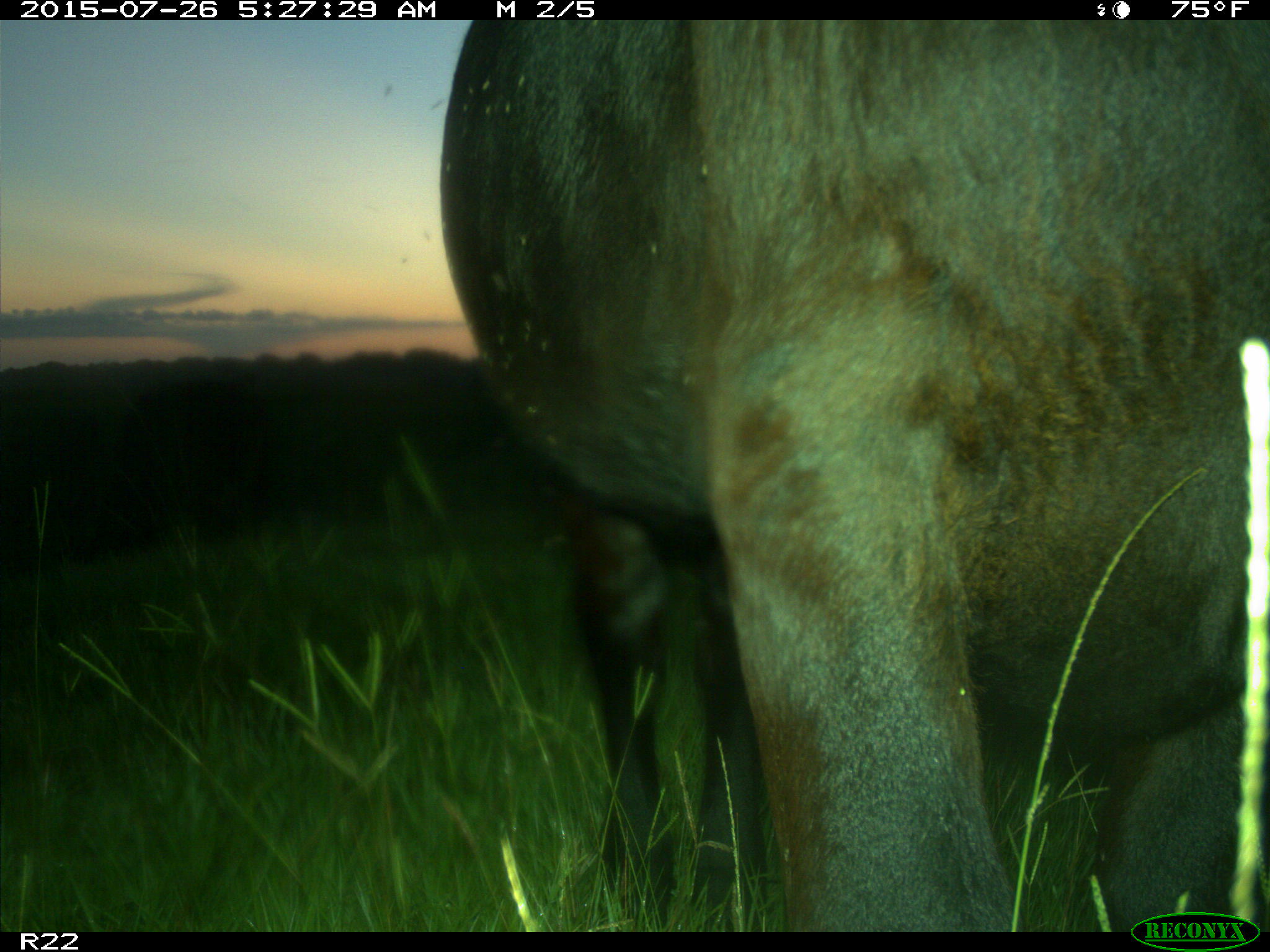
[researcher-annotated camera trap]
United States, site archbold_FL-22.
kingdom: Animalia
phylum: Chordata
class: Mammalia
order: Artiodactyla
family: Bovidae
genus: Bos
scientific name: Bos taurus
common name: domestic cow